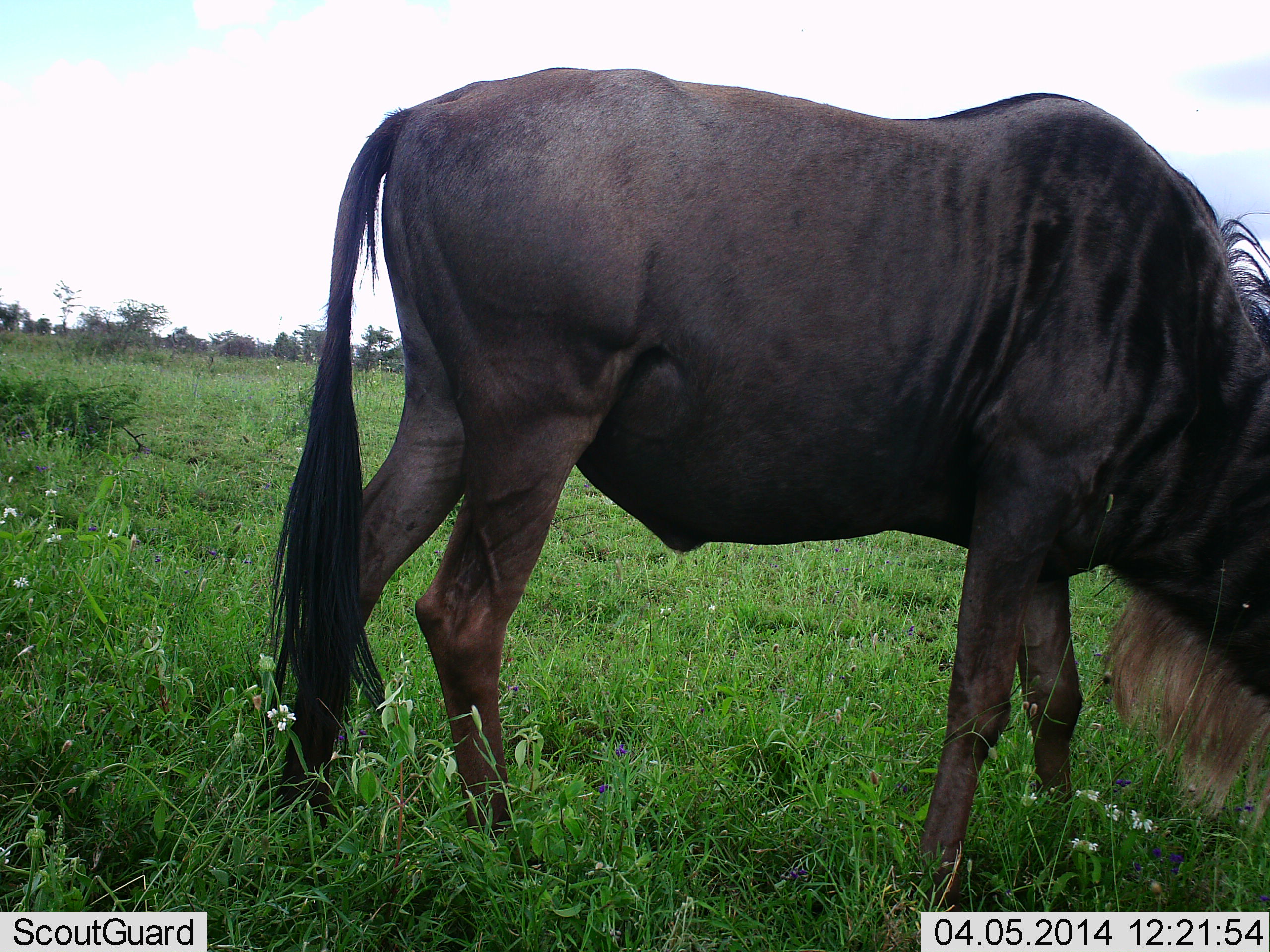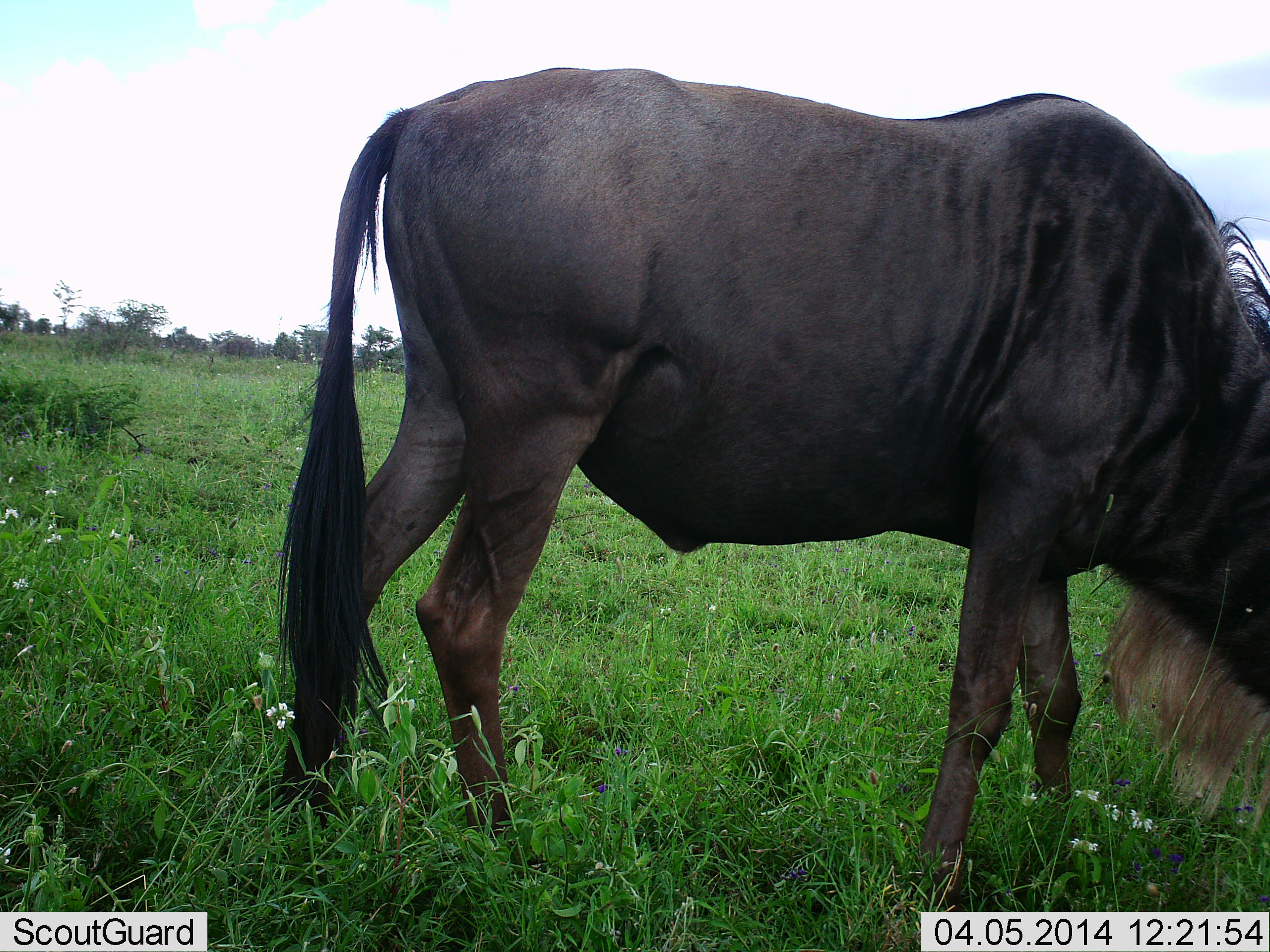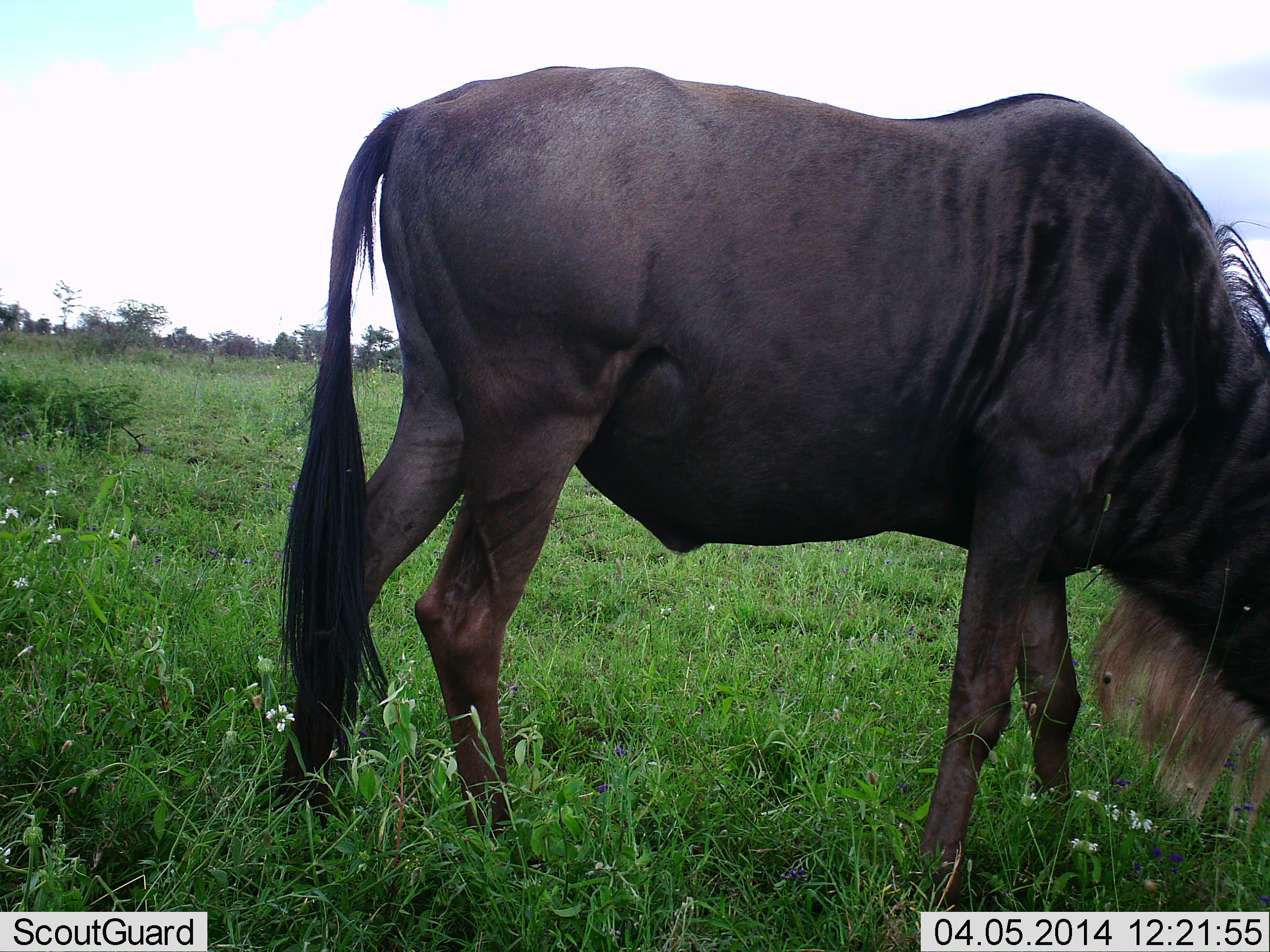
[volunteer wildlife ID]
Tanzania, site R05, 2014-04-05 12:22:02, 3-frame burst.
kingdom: Animalia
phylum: Chordata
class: Mammalia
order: Artiodactyla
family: Bovidae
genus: Connochaetes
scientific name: Connochaetes taurinus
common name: blue wildebeest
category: wildebeest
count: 1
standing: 40%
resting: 0%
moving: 0%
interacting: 0%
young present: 0%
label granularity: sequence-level